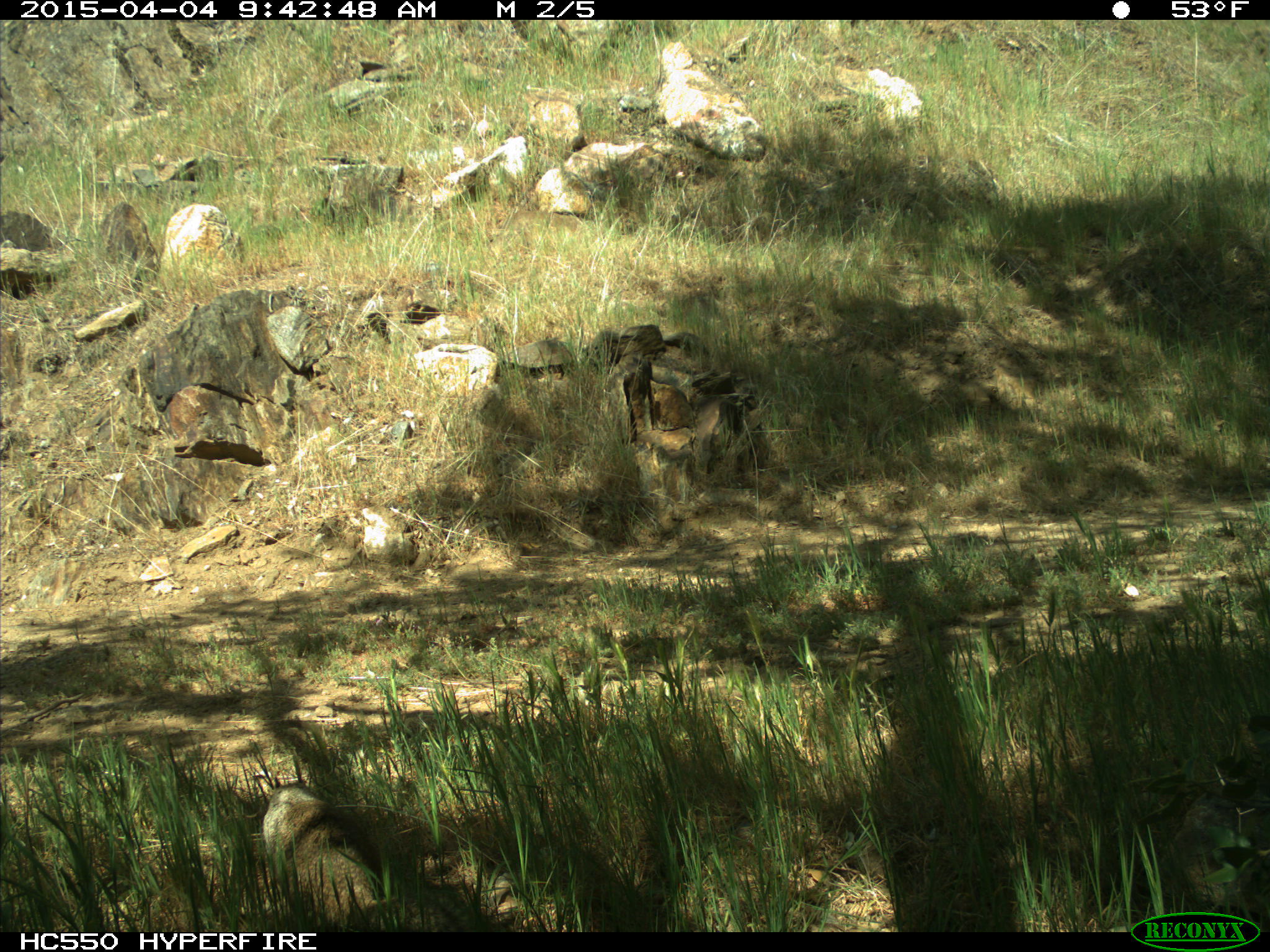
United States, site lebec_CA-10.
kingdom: Animalia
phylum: Chordata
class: Mammalia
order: Rodentia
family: Sciuridae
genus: Otospermophilus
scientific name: Otospermophilus beecheyi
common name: california ground squirrel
Otospermophilus beecheyi (california ground squirrel).